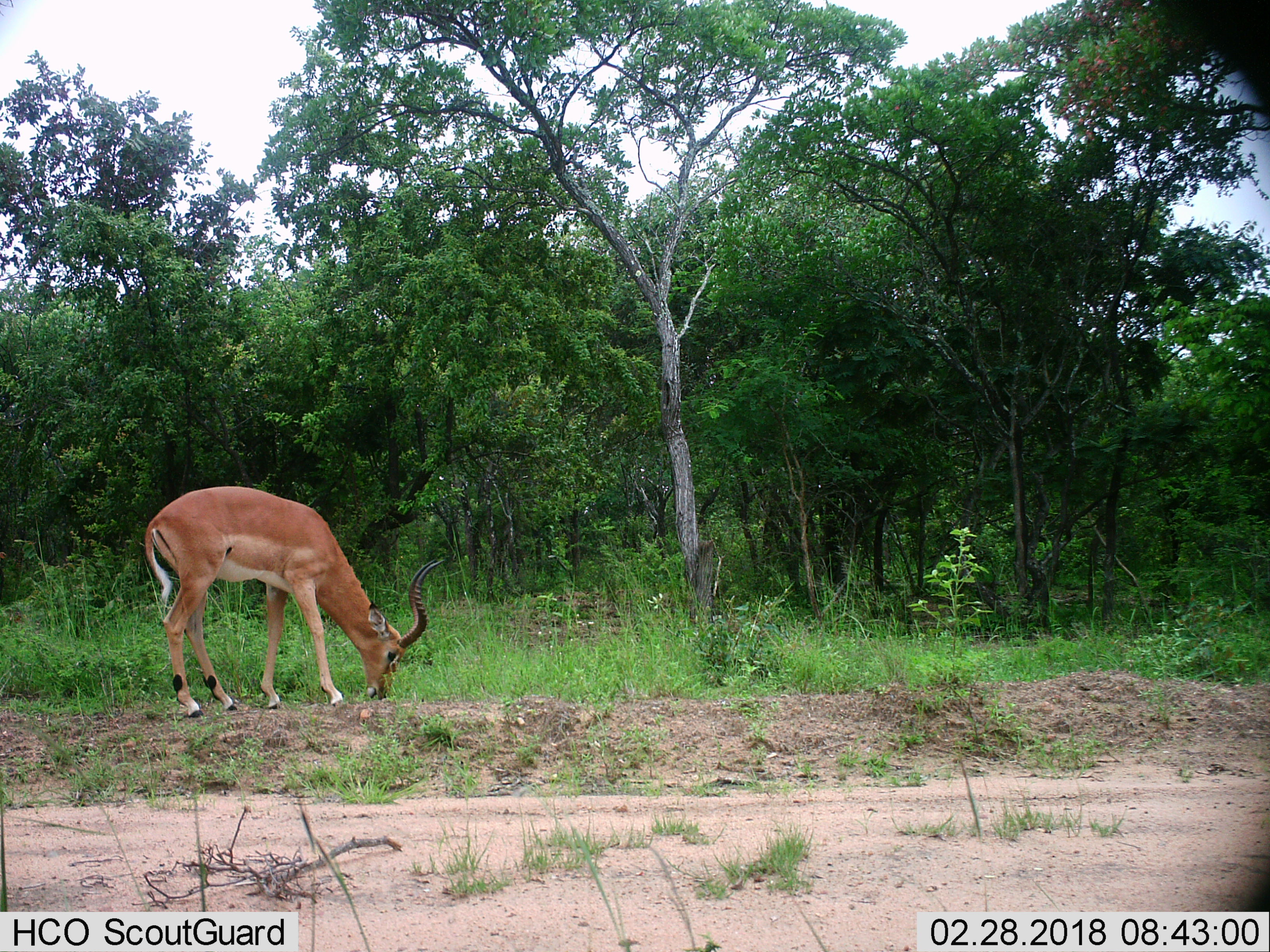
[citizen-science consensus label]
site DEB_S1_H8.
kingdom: Animalia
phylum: Chordata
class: Mammalia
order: Artiodactyla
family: Bovidae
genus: Aepyceros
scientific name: Aepyceros melampus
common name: impala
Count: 1.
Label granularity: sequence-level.